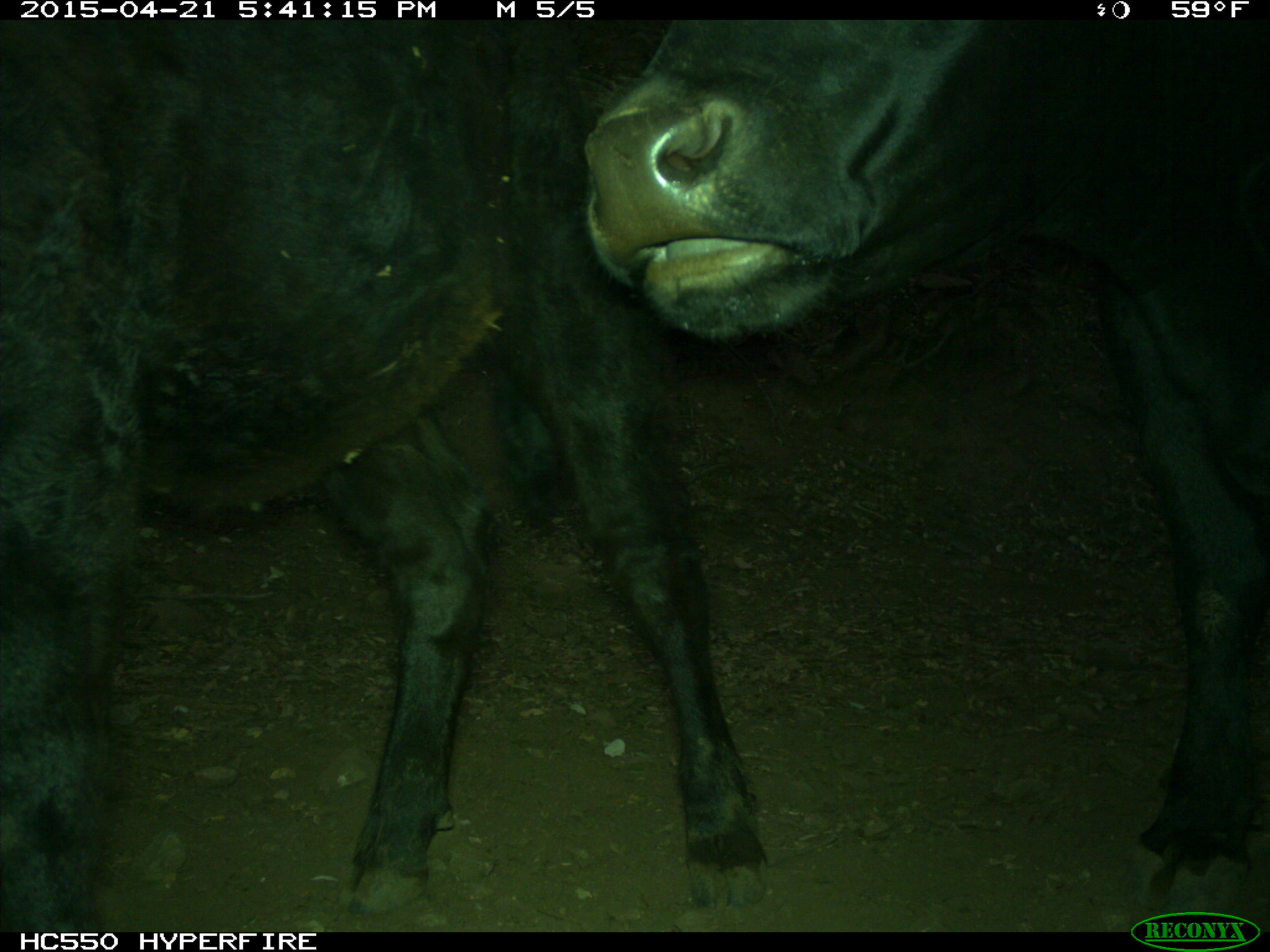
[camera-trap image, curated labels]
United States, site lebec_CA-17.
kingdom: Animalia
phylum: Chordata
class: Mammalia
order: Artiodactyla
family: Bovidae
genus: Bos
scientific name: Bos taurus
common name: domestic cow